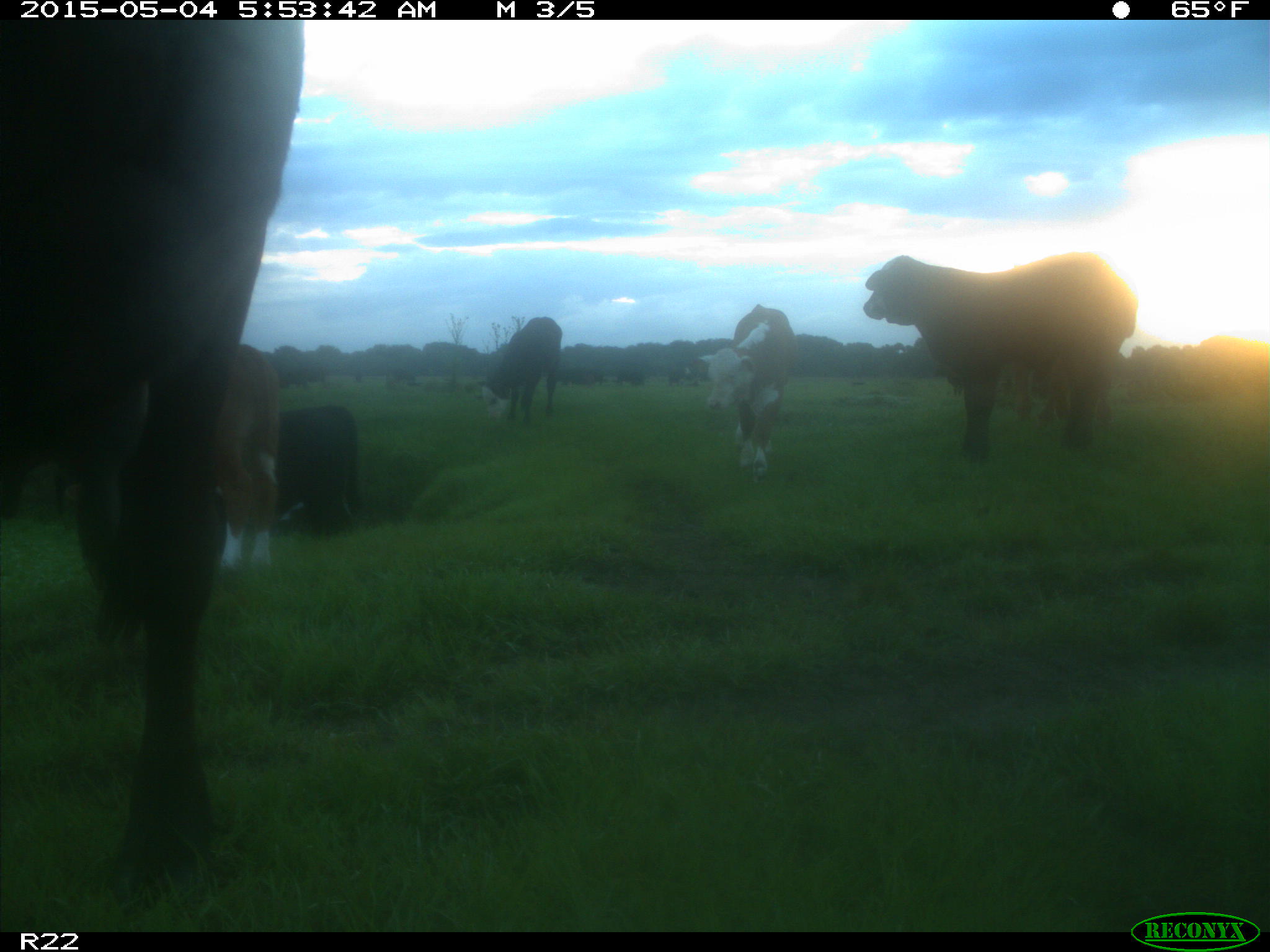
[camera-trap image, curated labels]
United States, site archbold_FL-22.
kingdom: Animalia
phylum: Chordata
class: Mammalia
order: Artiodactyla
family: Bovidae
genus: Bos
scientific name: Bos taurus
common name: domestic cow